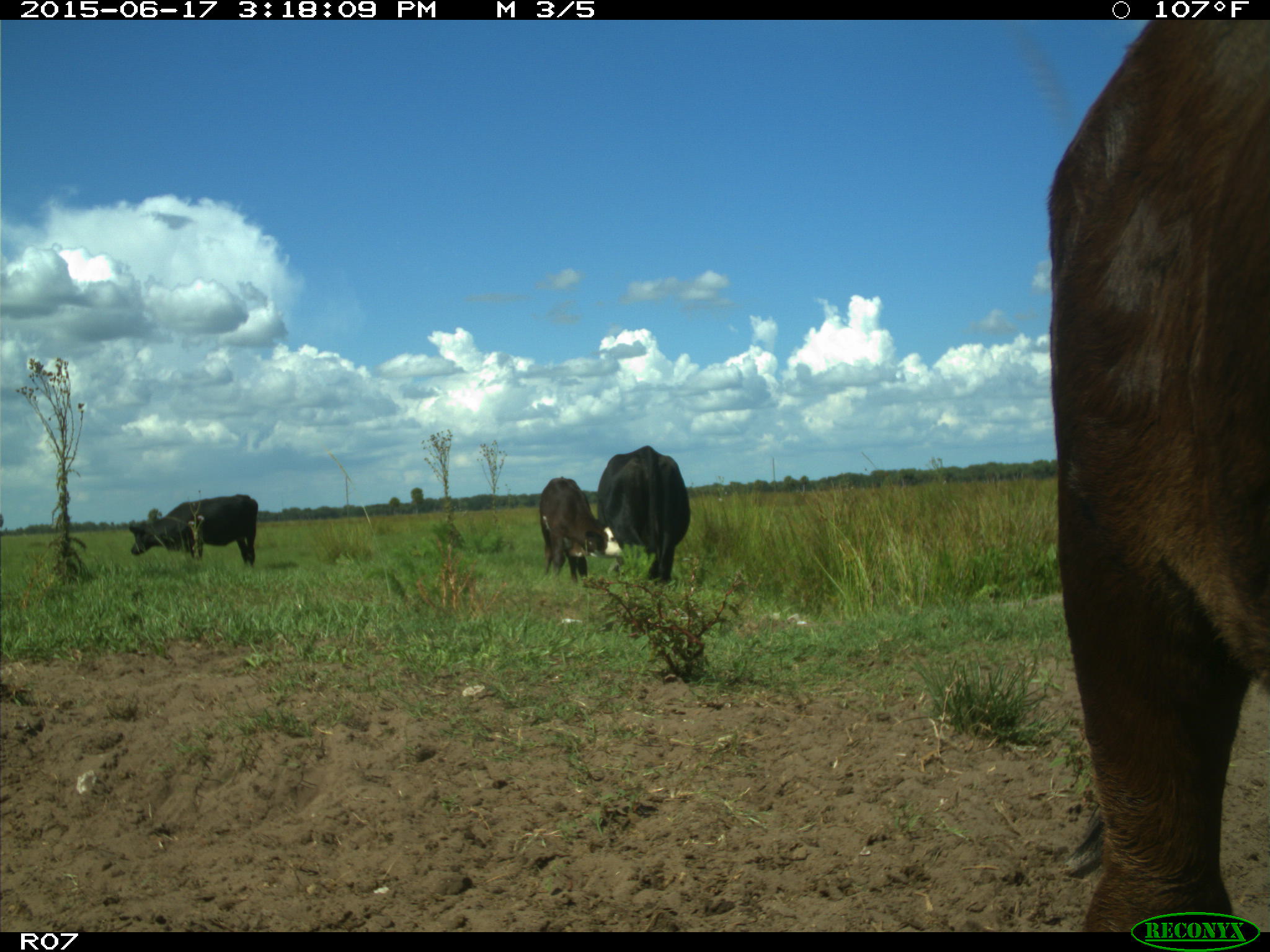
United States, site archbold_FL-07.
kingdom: Animalia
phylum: Chordata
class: Mammalia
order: Artiodactyla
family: Bovidae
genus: Bos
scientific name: Bos taurus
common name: domestic cow